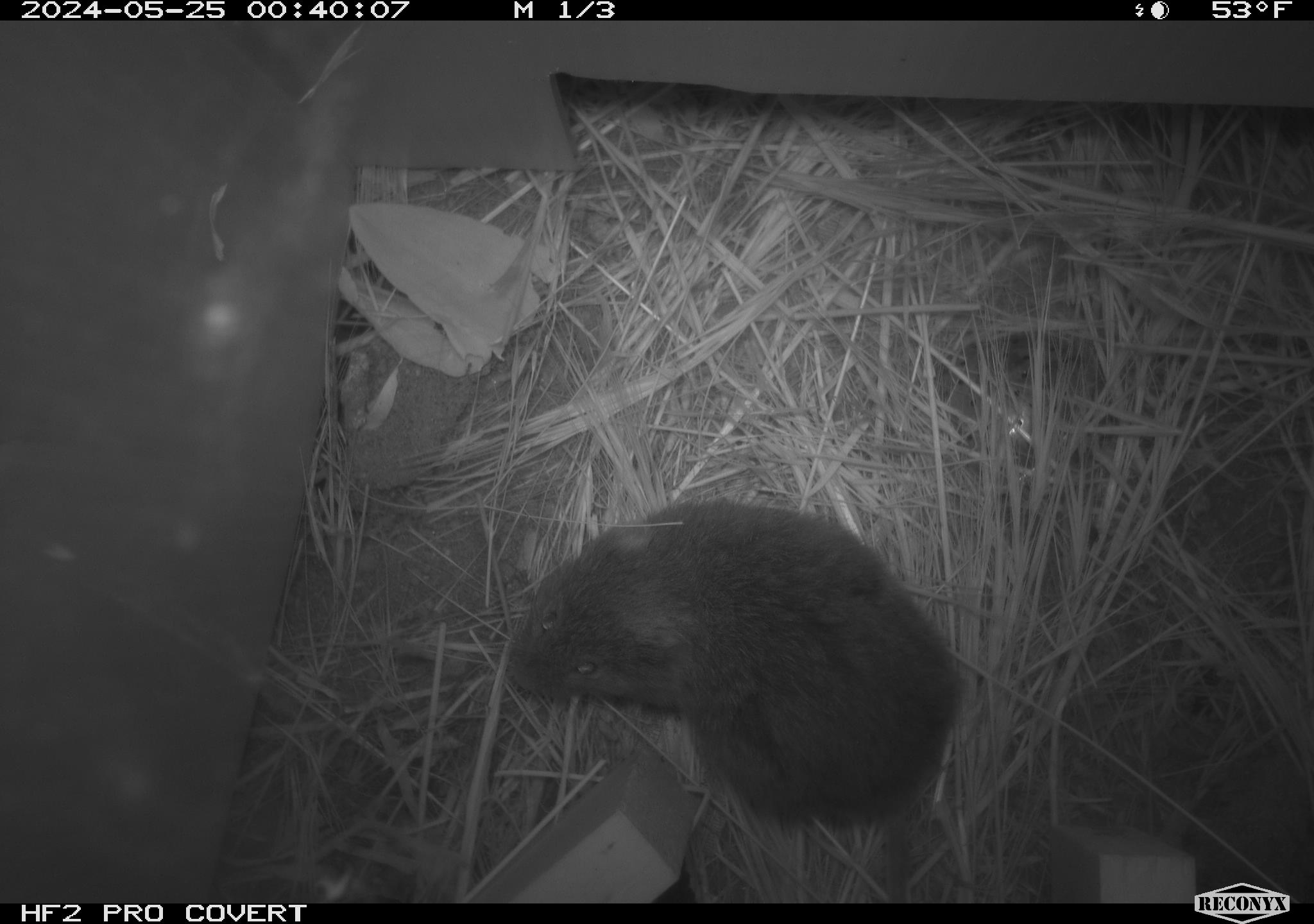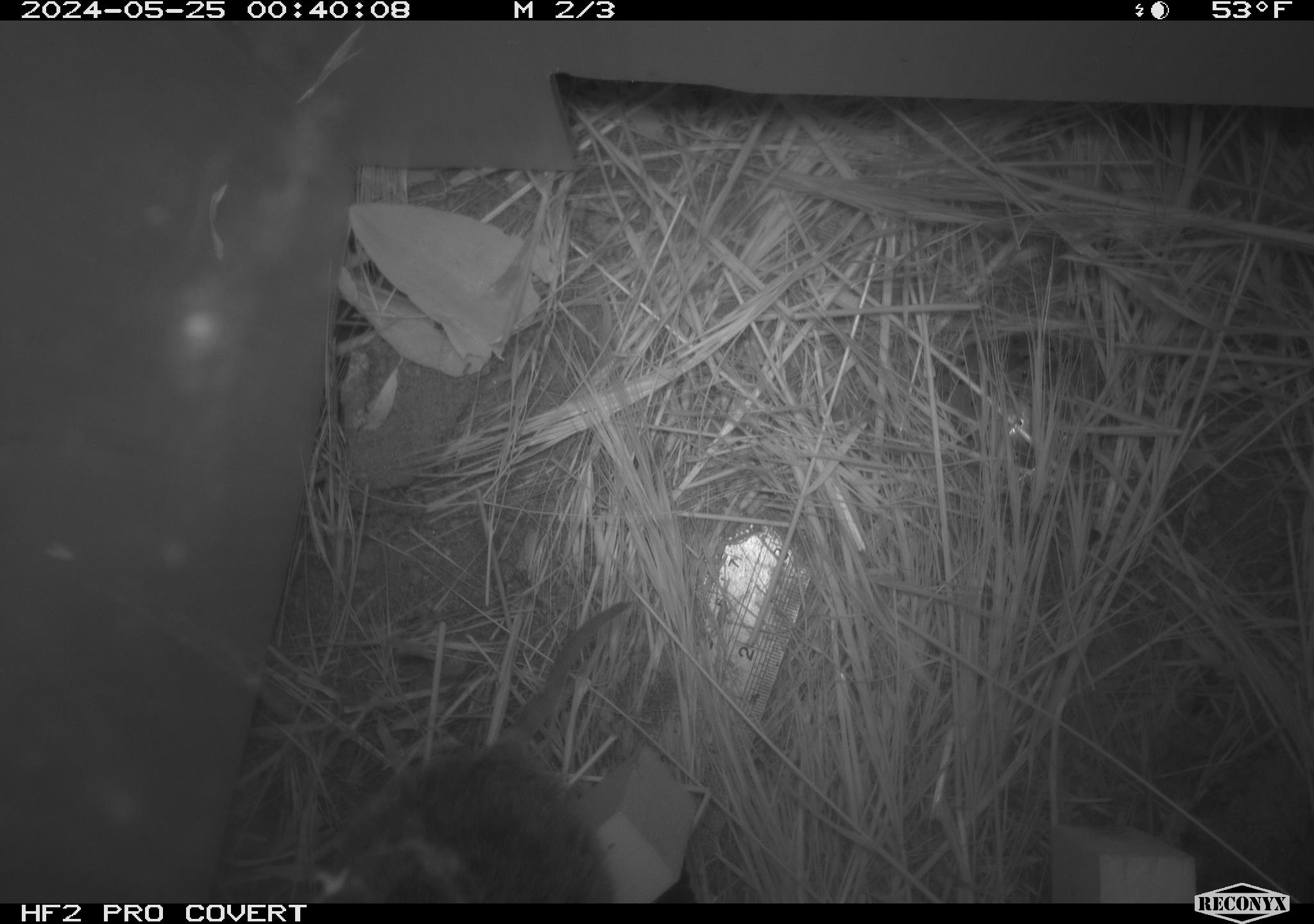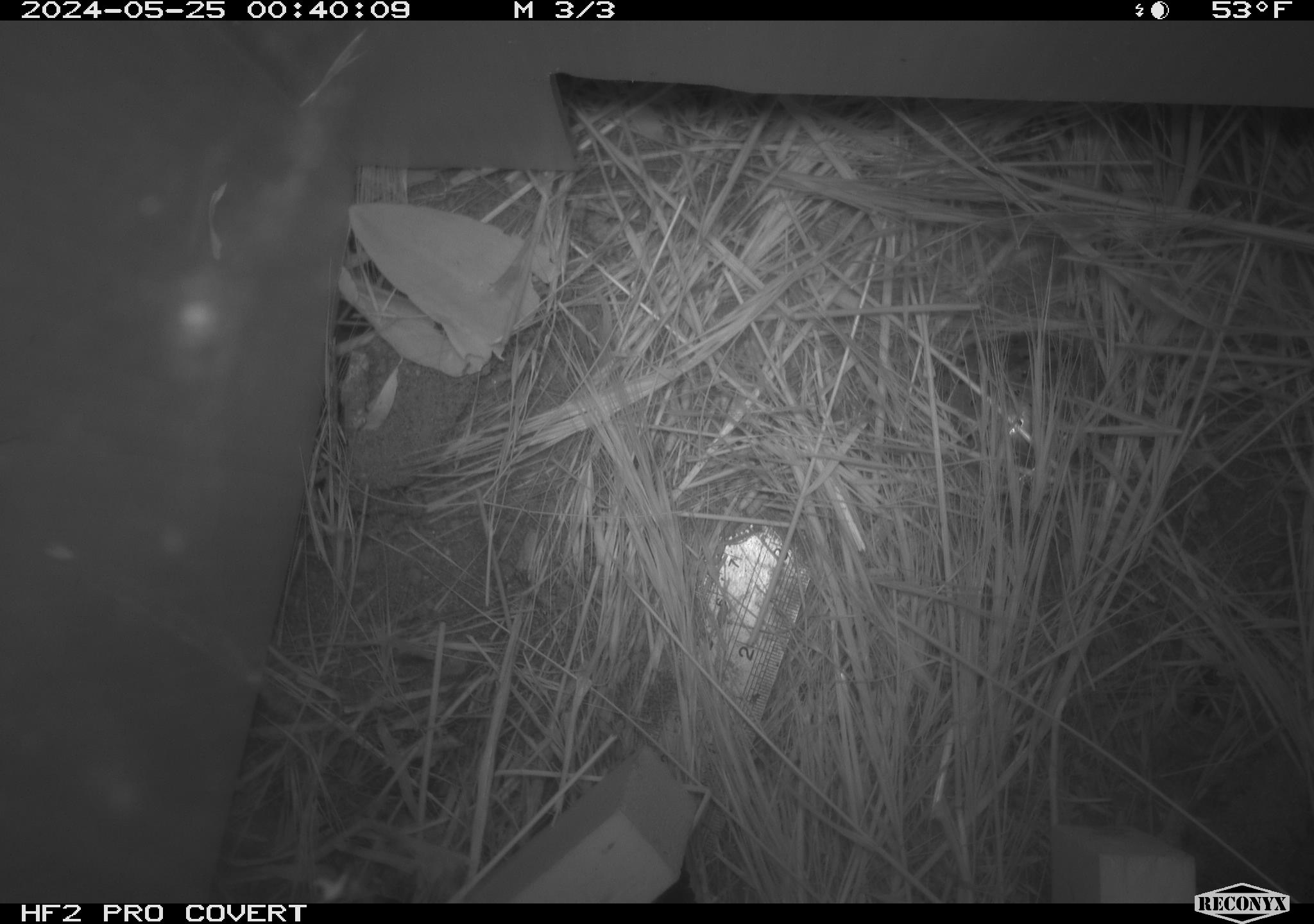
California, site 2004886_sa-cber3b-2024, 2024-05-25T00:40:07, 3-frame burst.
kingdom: Animalia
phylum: Chordata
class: Mammalia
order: Rodentia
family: Cricetidae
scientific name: Arvicolinae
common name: voles, lemmings, and muskrats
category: arvicolinae subfamily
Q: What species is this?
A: Arvicolinae subfamily (voles, lemmings, and muskrats) (Arvicolinae).